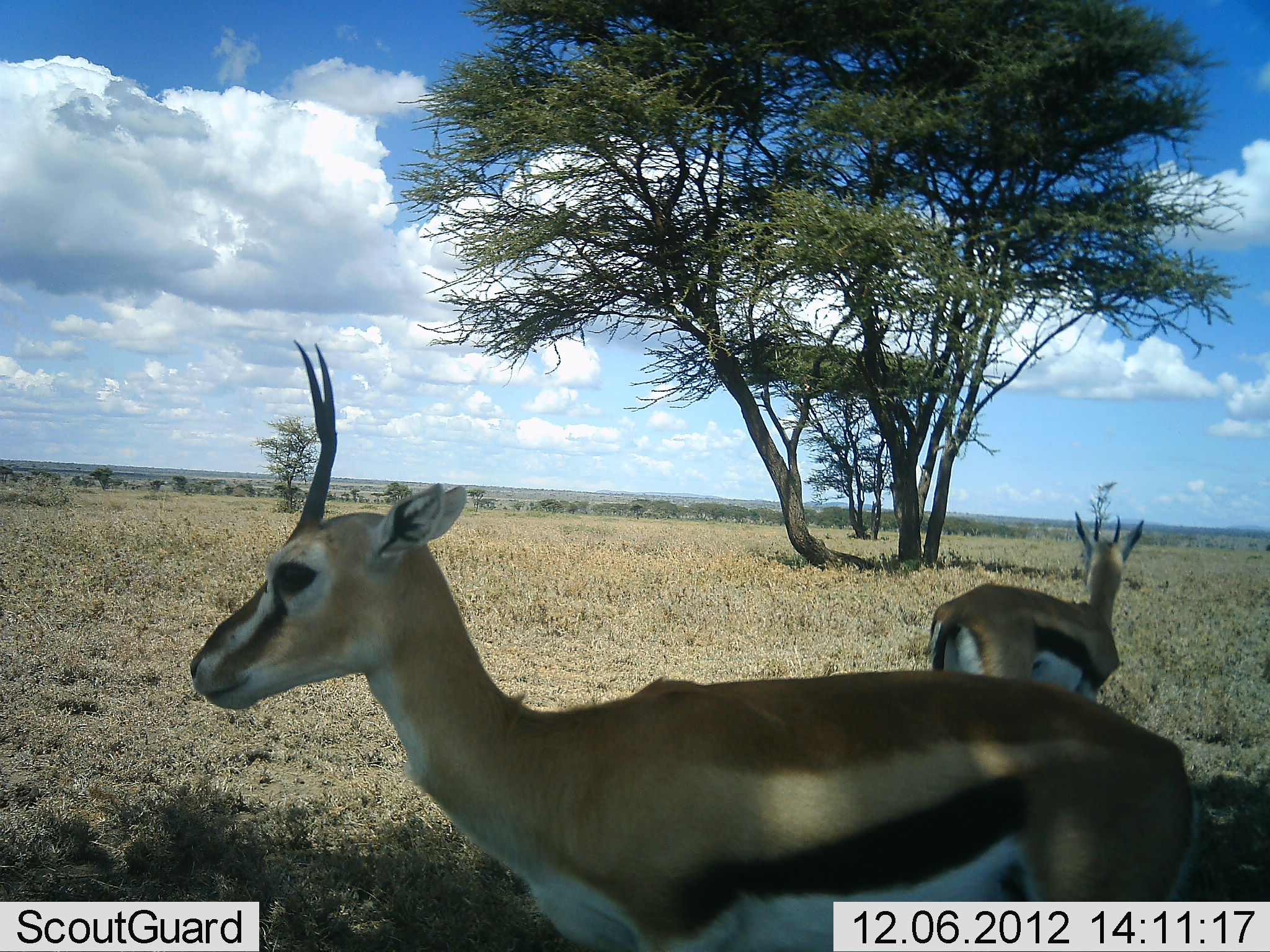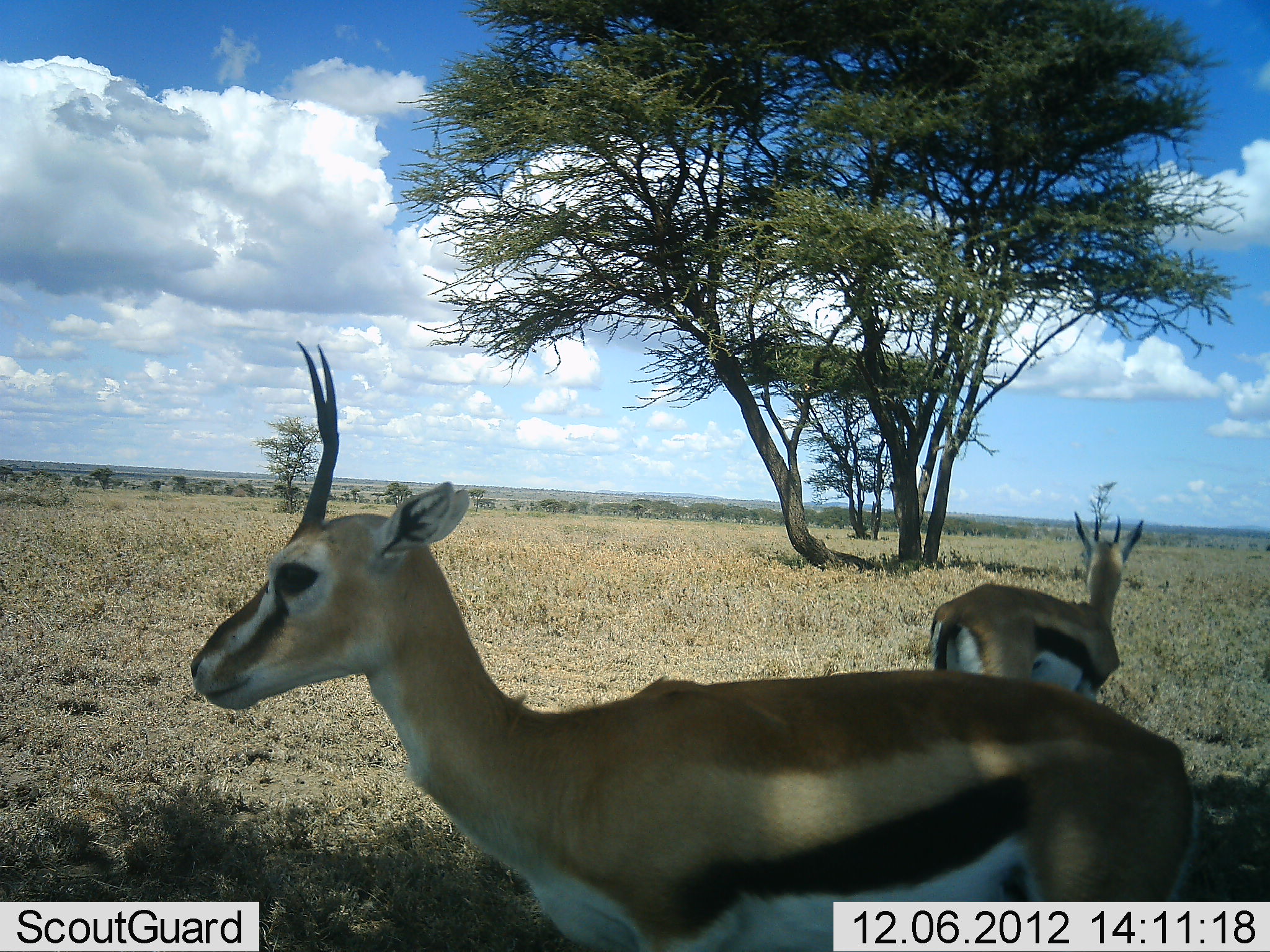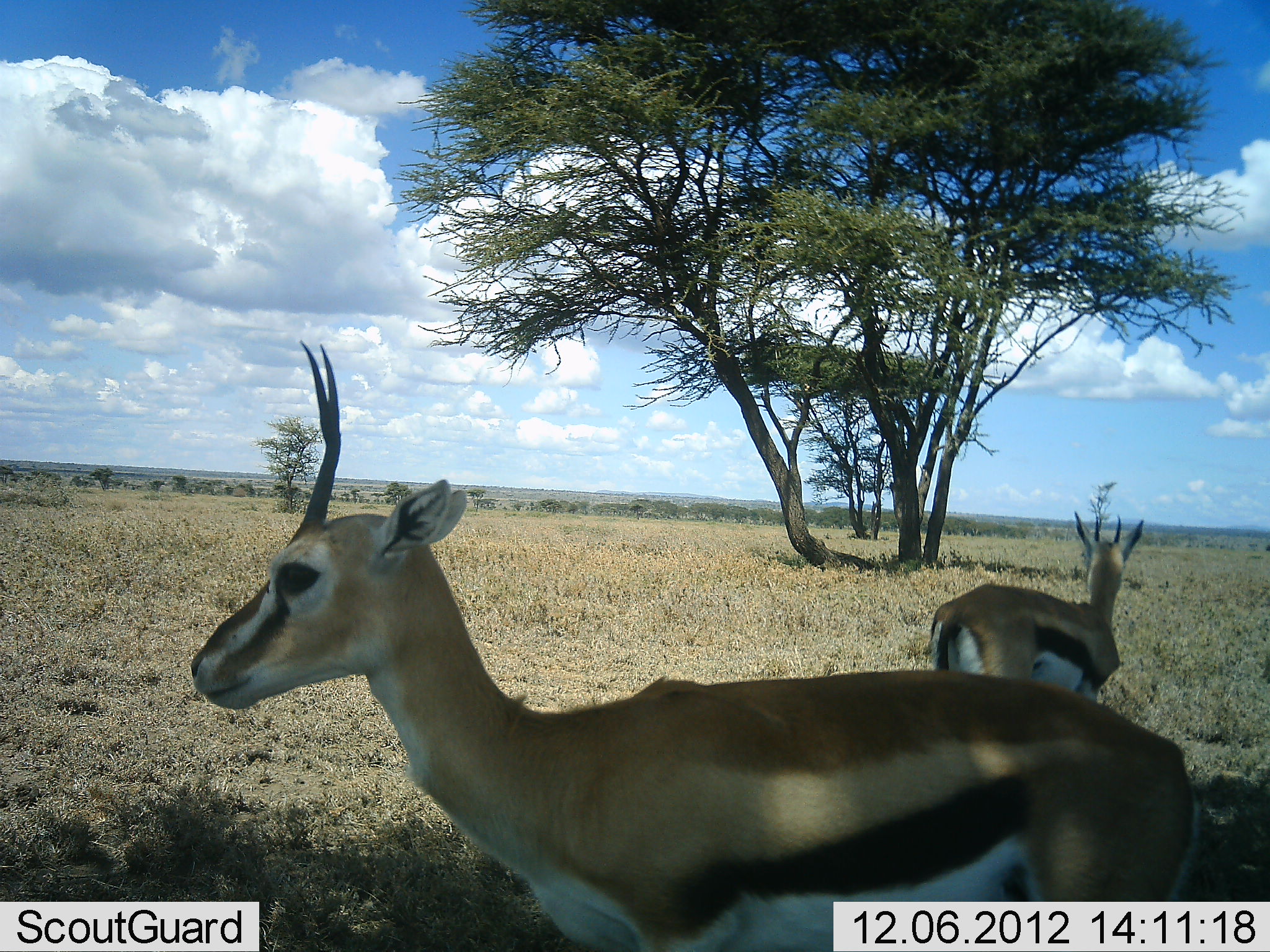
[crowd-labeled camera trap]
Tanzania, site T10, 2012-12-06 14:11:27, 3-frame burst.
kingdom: Animalia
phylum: Chordata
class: Mammalia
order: Artiodactyla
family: Bovidae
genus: Eudorcas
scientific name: Eudorcas thomsonii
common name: thomson's gazelle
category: gazellethomsons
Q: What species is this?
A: Gazellethomsons (thomson's gazelle) (Eudorcas thomsonii).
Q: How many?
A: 2.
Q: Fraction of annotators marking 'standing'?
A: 100%.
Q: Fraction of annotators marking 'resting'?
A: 0%.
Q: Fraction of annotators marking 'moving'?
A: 0%.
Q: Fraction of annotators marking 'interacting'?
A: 0%.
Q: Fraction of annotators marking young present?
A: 0%.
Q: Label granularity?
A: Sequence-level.